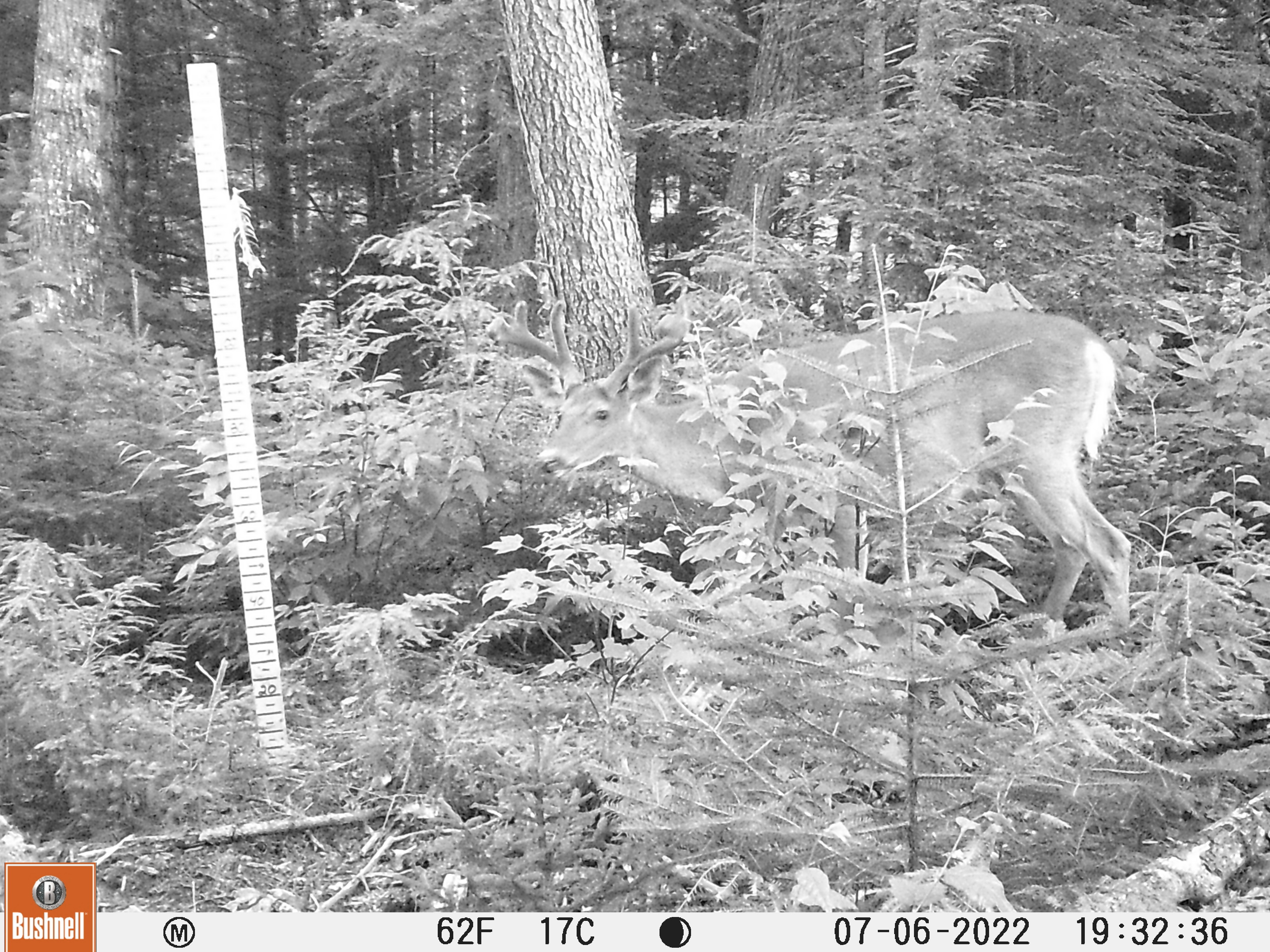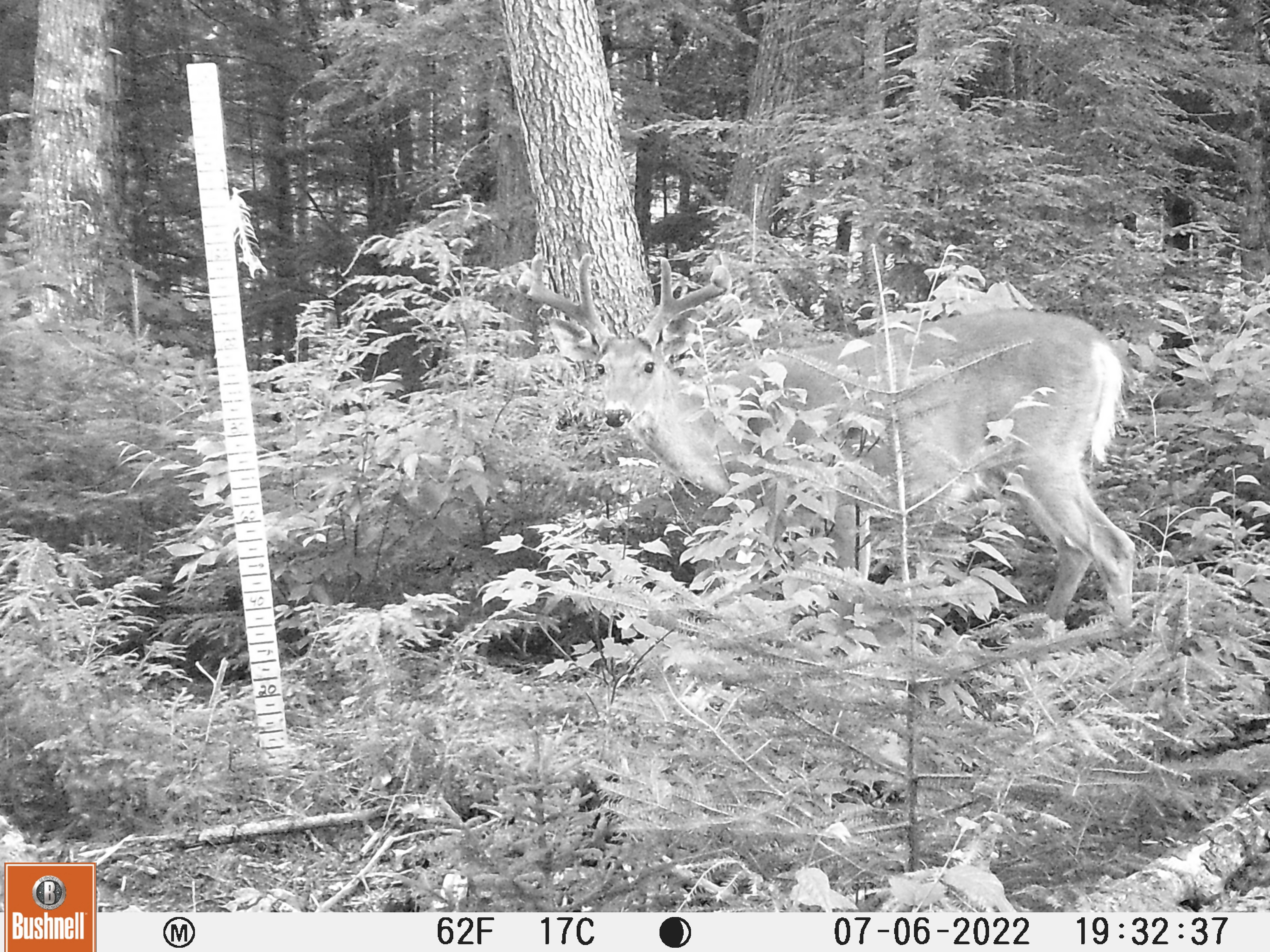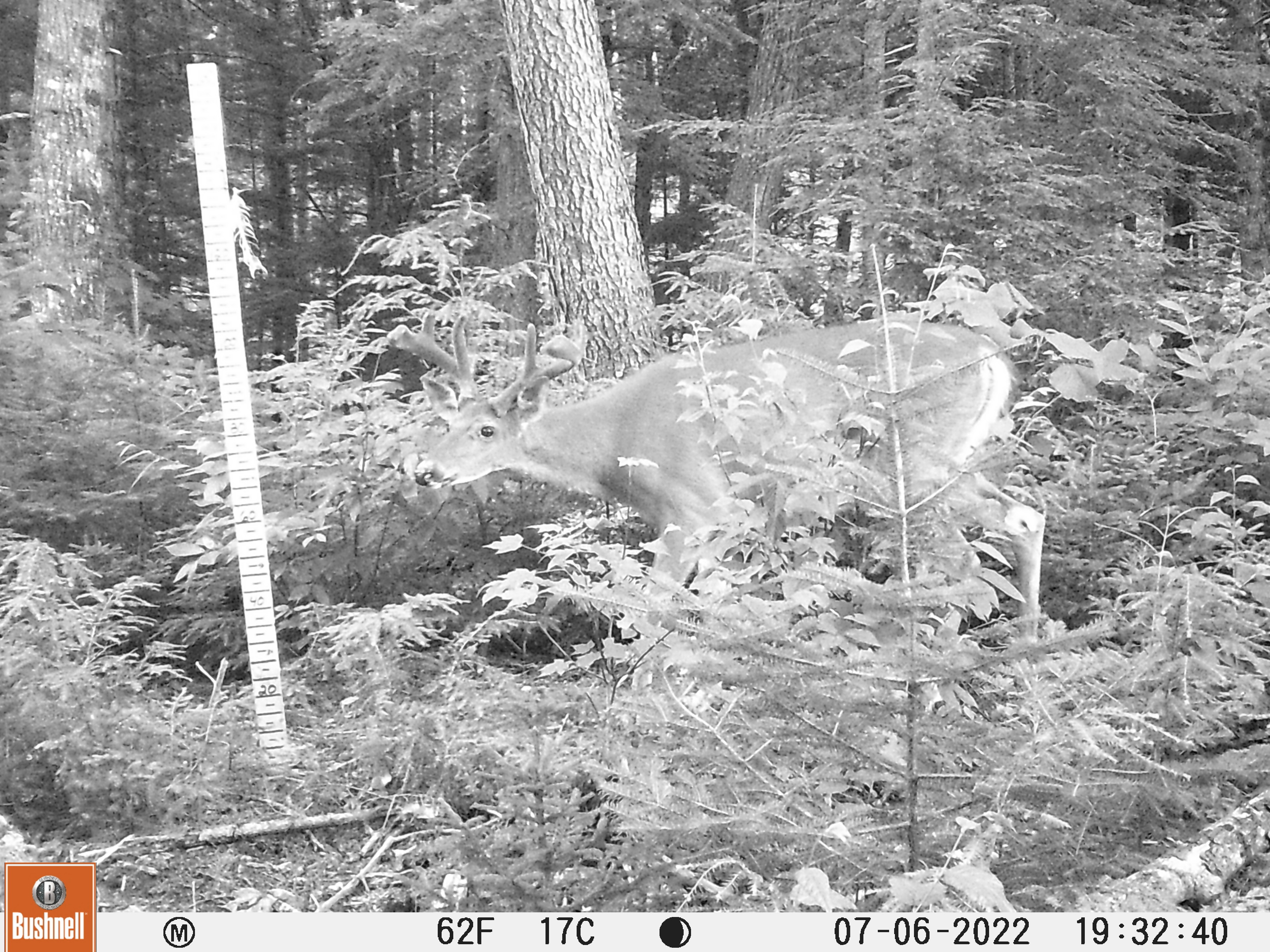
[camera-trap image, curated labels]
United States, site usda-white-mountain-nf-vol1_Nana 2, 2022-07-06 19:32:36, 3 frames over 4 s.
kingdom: Animalia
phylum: Chordata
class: Mammalia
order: Artiodactyla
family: Cervidae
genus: Odocoileus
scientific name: Odocoileus virginianus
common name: white-tailed deer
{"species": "white-tailed deer (Odocoileus virginianus)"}